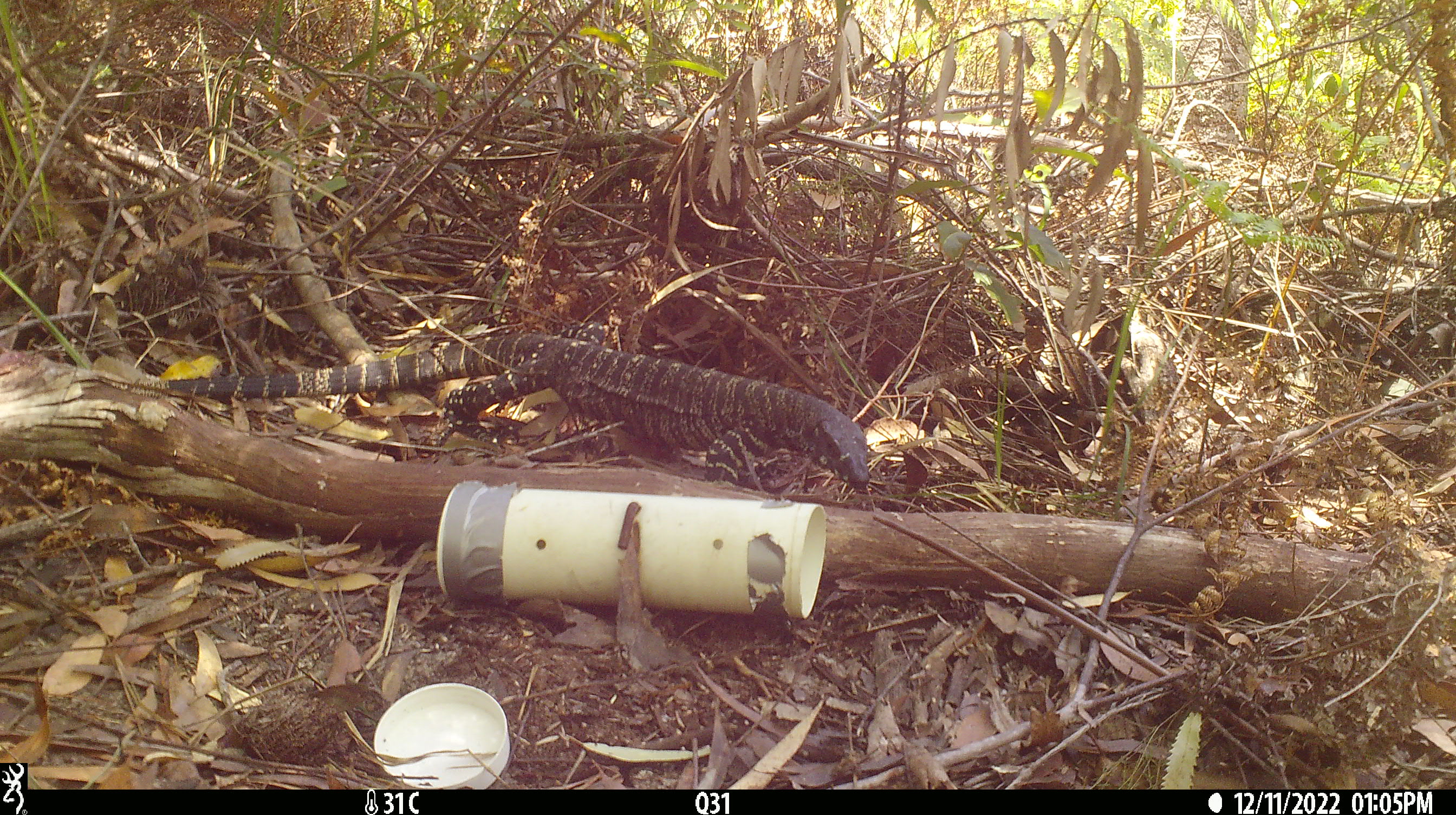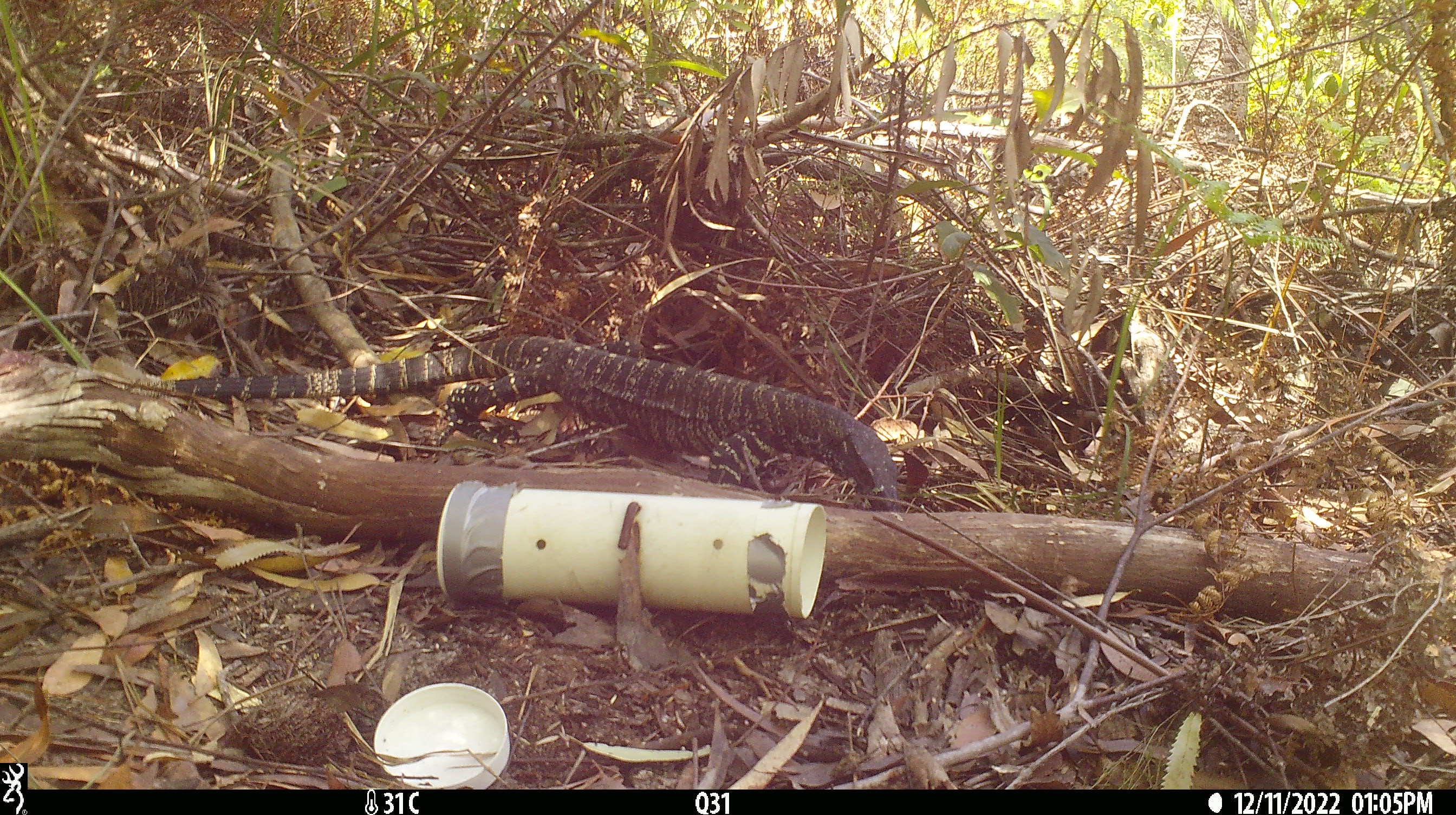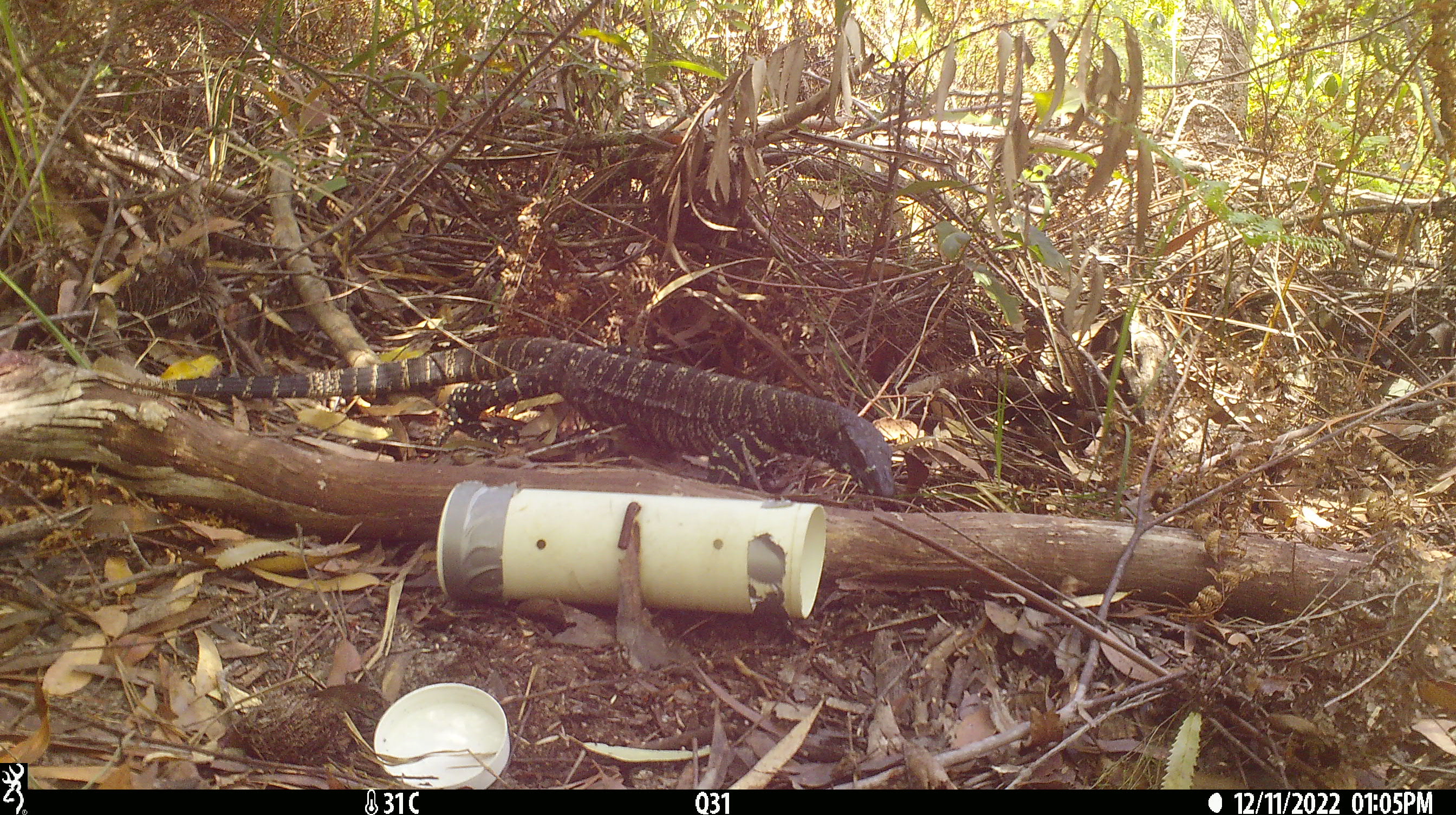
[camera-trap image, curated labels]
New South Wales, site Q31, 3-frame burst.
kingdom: Animalia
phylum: Chordata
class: Reptilia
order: Squamata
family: Varanidae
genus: Varanus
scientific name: Varanus varius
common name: lace monitor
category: goanna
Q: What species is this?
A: Goanna (lace monitor) (Varanus varius).